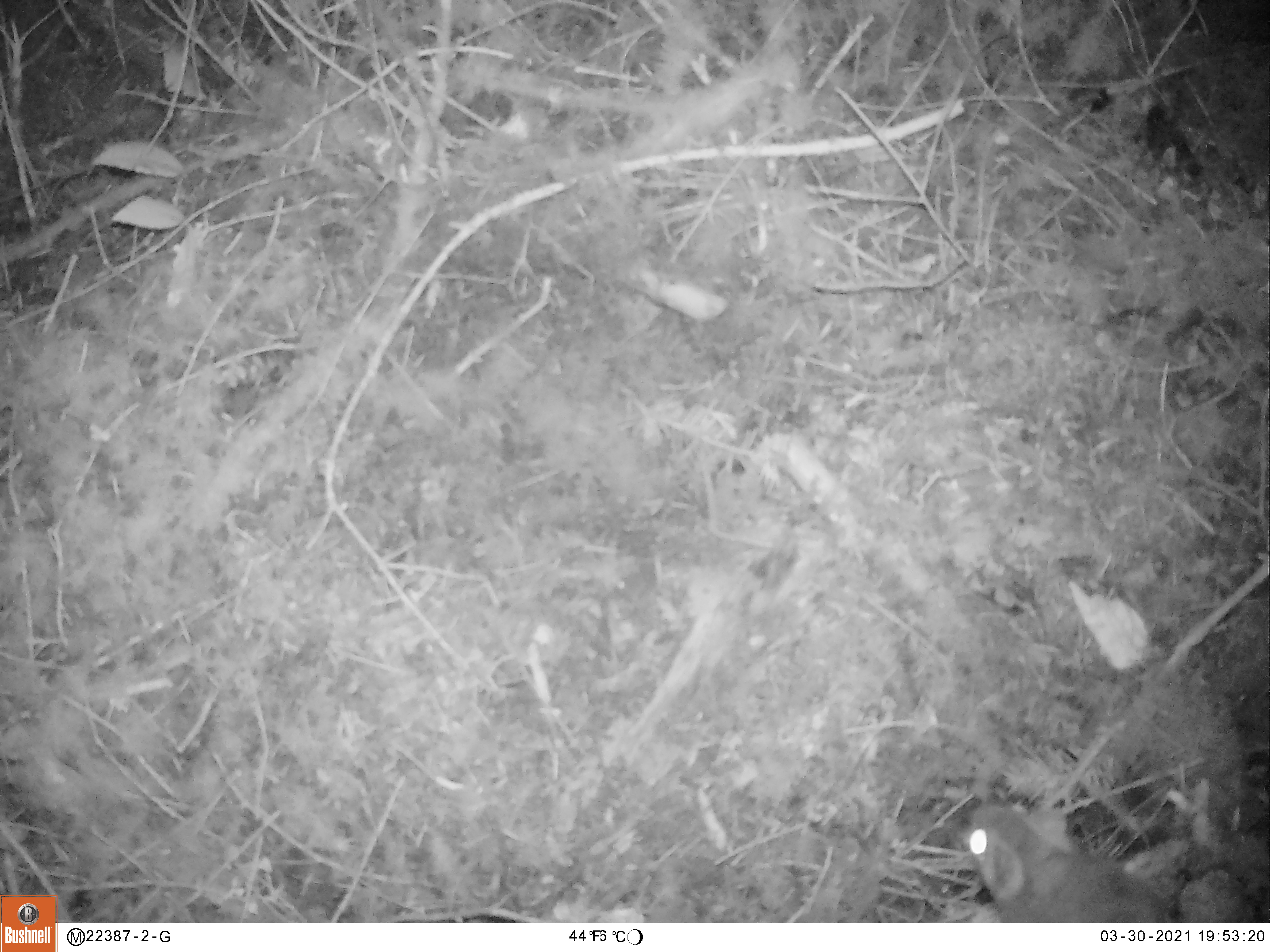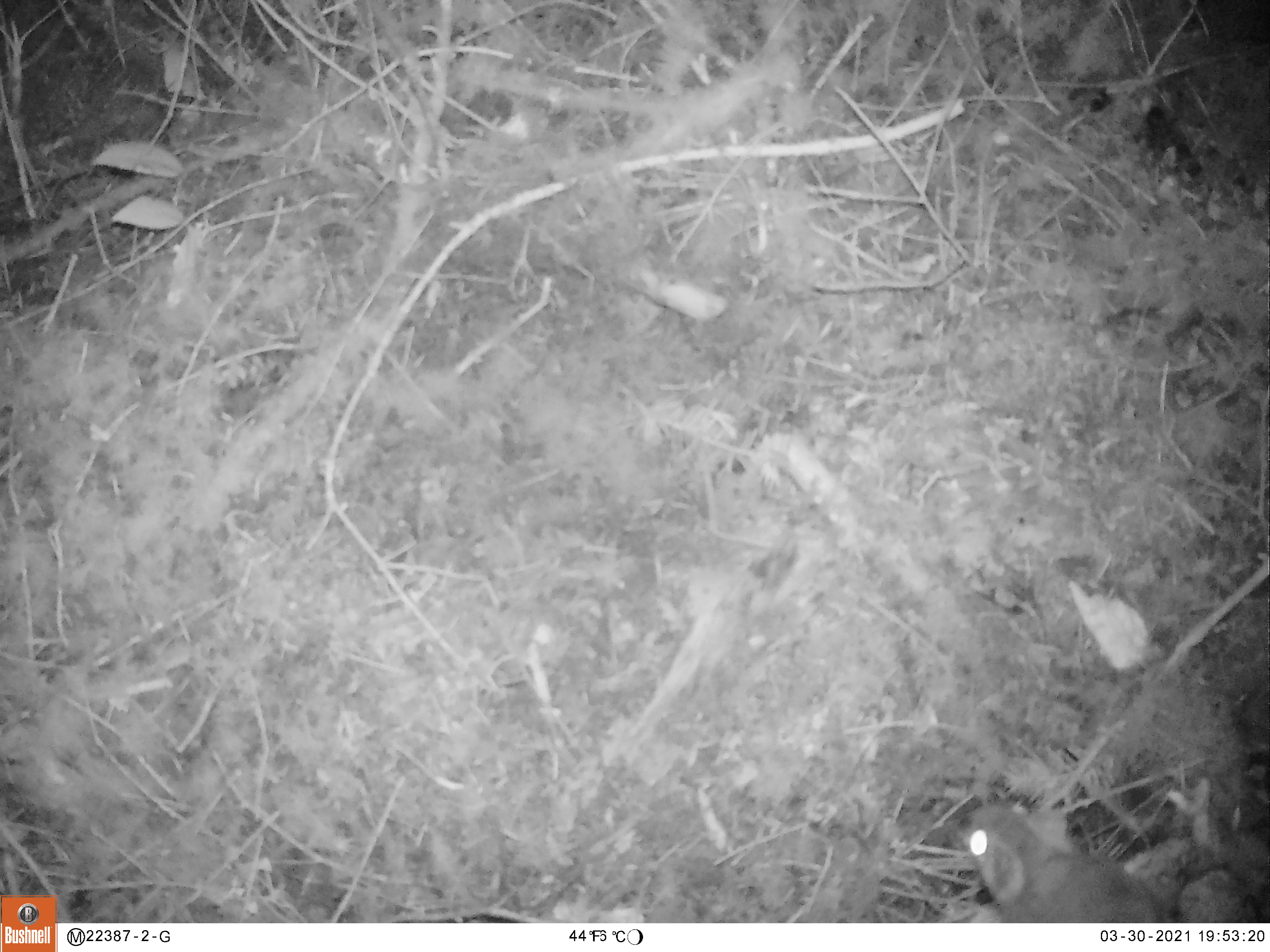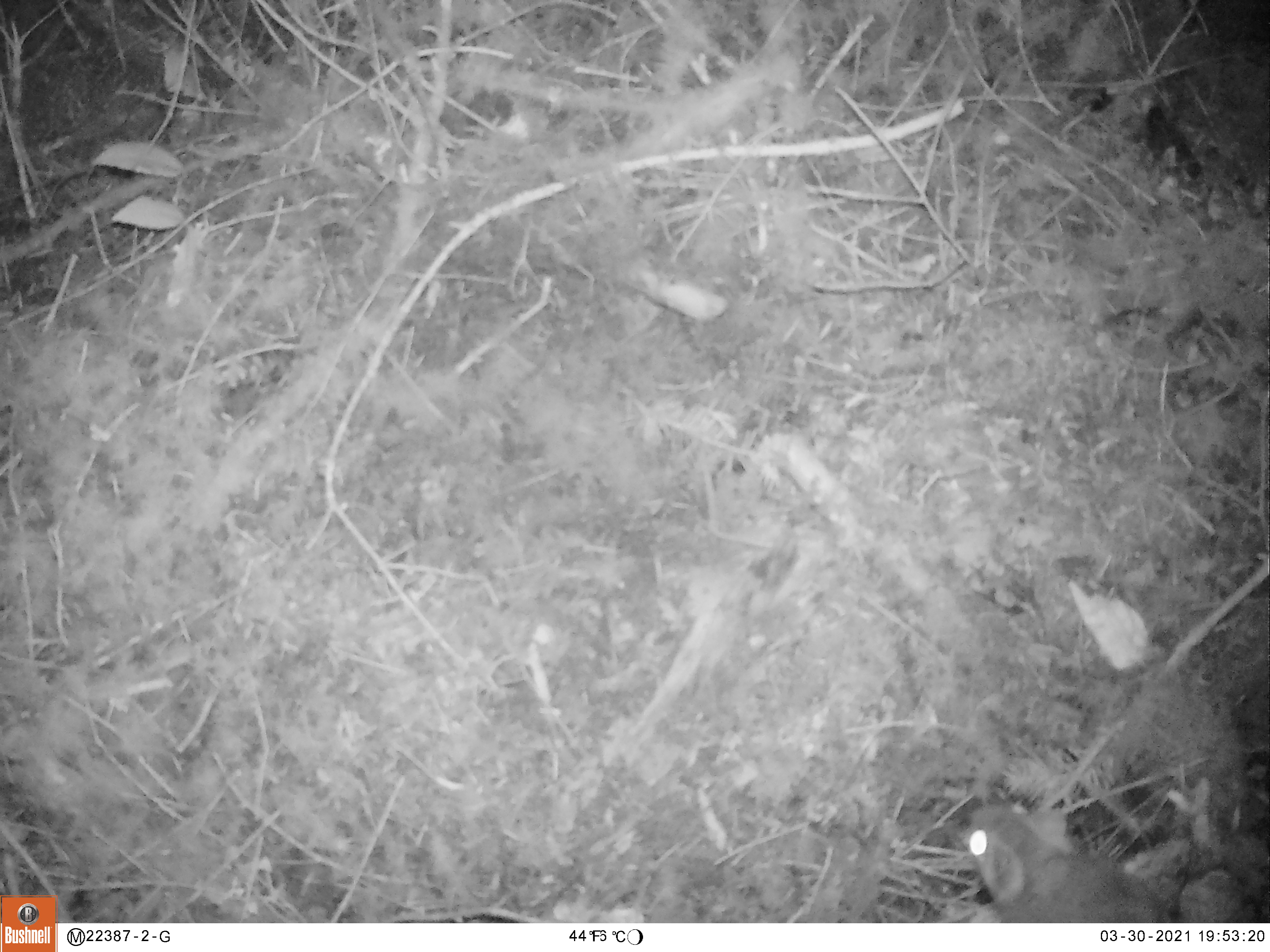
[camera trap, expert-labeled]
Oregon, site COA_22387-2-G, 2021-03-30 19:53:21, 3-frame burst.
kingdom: Animalia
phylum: Chordata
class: Mammalia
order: Rodentia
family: Sciuridae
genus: Glaucomys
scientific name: Glaucomys oregonensis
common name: humboldt's flying squirrel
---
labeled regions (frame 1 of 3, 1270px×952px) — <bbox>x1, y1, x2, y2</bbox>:
humboldt's flying squirrel: <bbox>963, 793, 1170, 916</bbox>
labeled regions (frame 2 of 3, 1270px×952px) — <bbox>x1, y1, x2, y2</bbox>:
humboldt's flying squirrel: <bbox>958, 797, 1165, 914</bbox>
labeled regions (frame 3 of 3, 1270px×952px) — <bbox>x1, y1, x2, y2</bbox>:
humboldt's flying squirrel: <bbox>962, 796, 1171, 917</bbox>